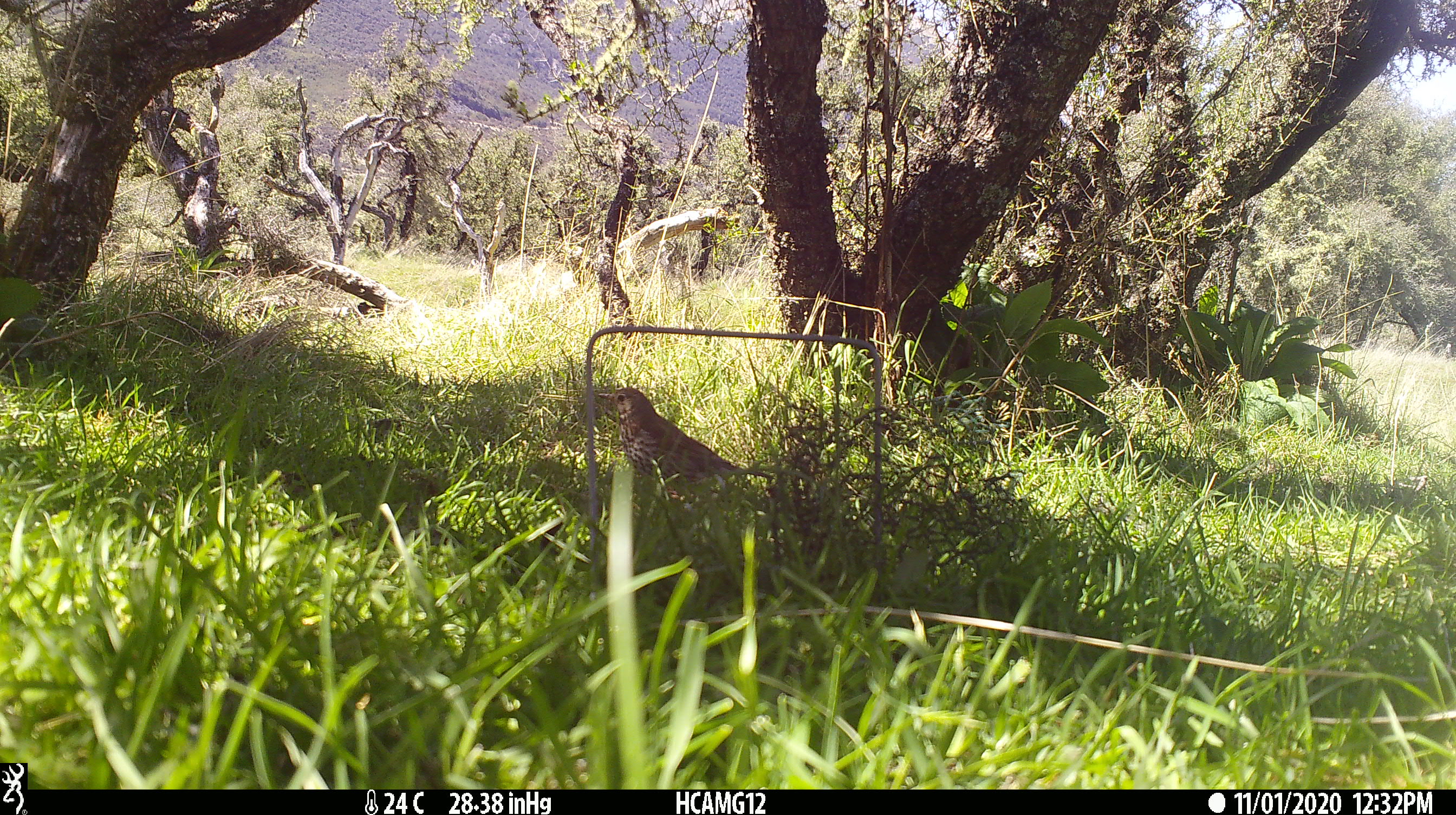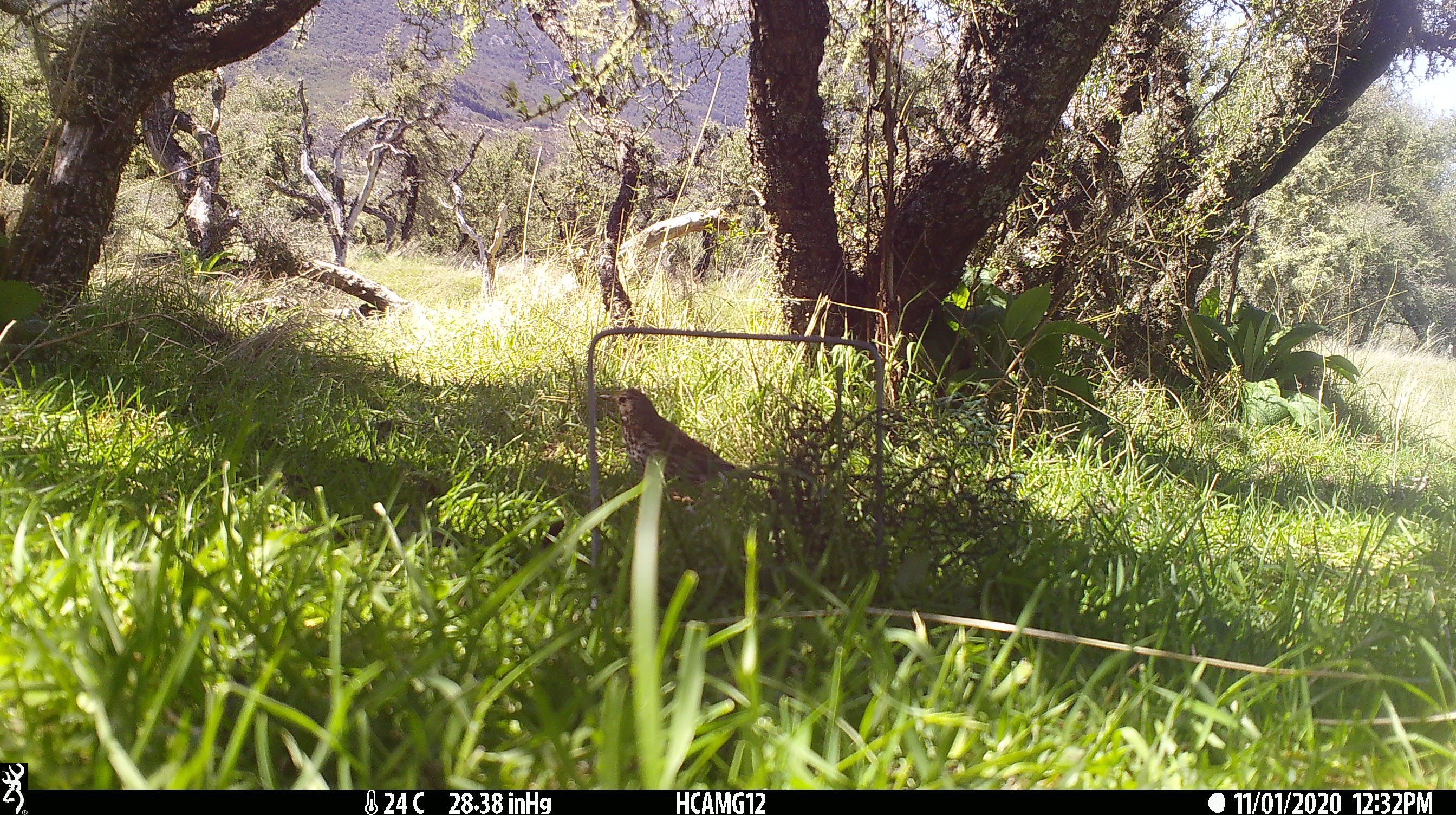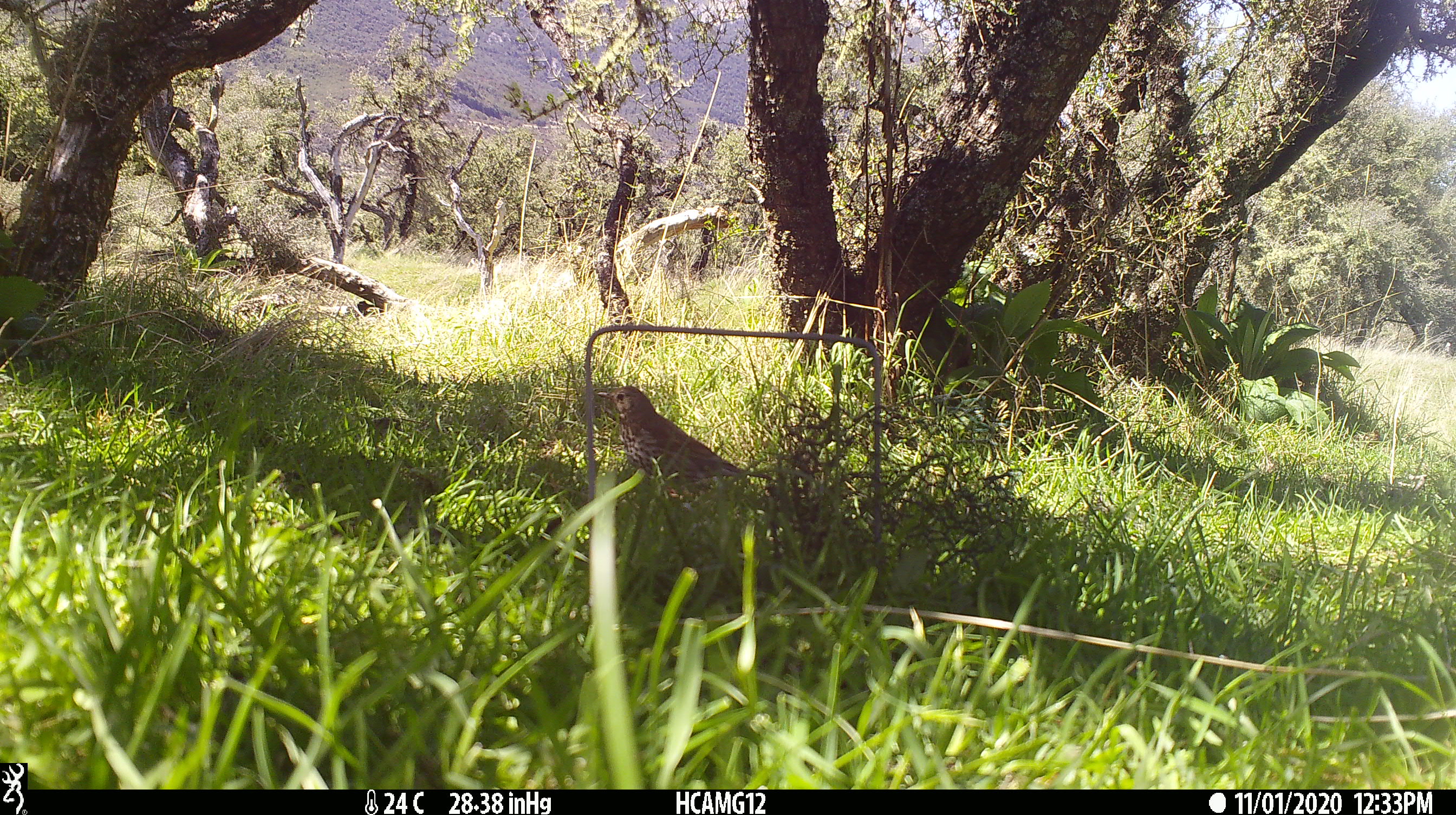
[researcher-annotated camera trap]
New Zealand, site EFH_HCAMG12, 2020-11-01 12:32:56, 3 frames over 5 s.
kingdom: Animalia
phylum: Chordata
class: Aves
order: Passeriformes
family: Turdidae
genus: Turdus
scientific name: Turdus philomelos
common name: song thrush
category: thrush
Thrush (song thrush) (Turdus philomelos).